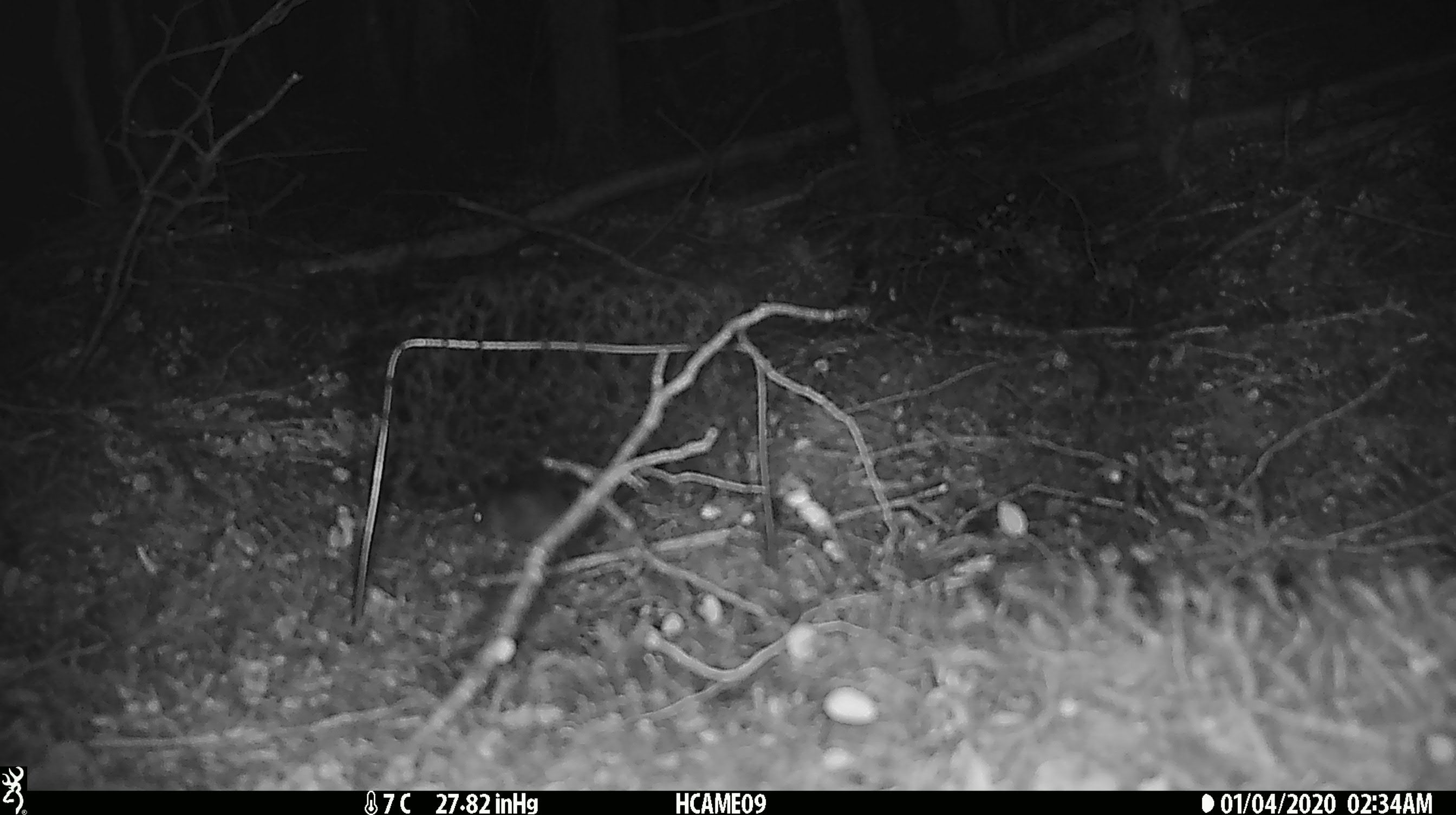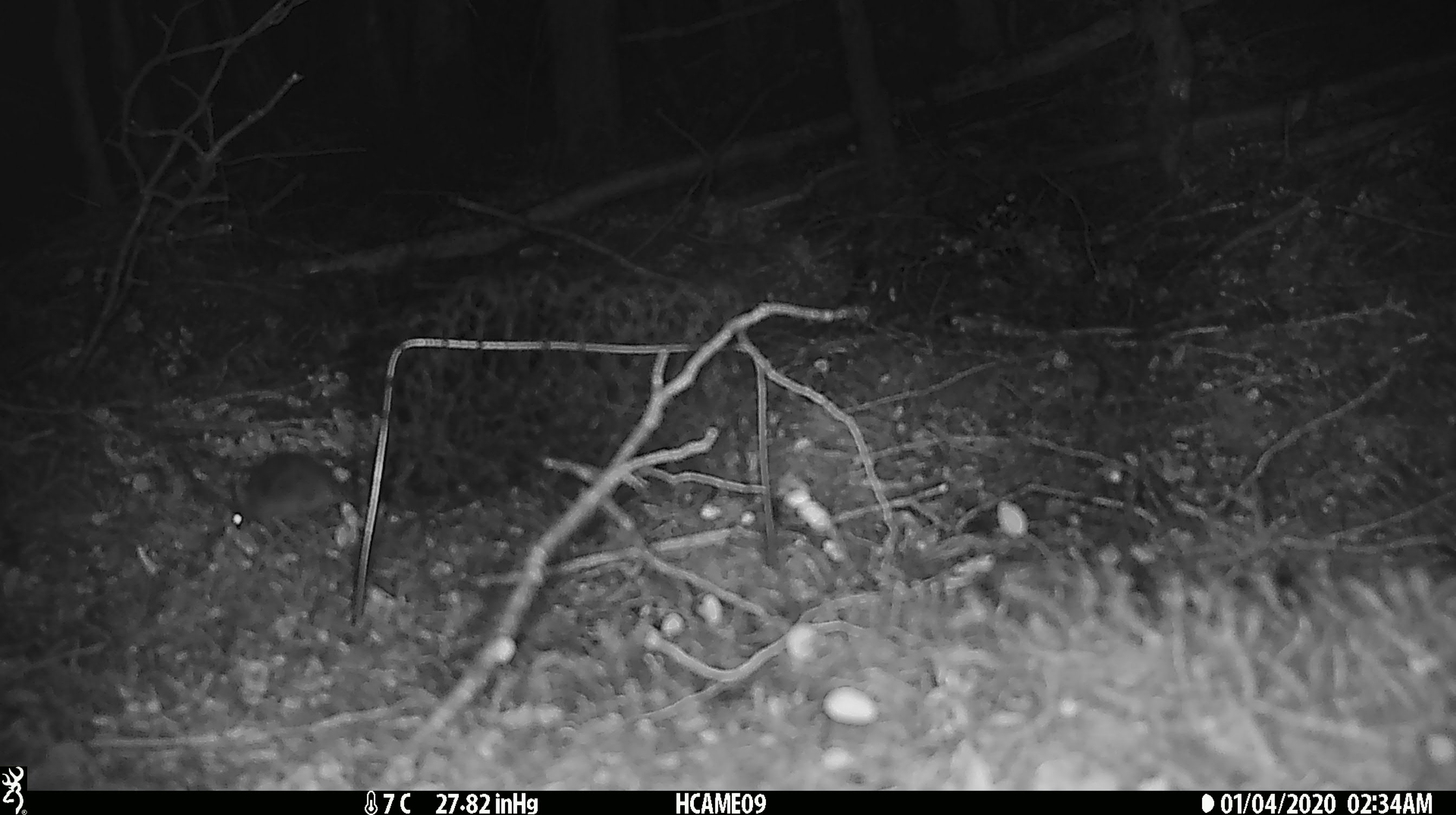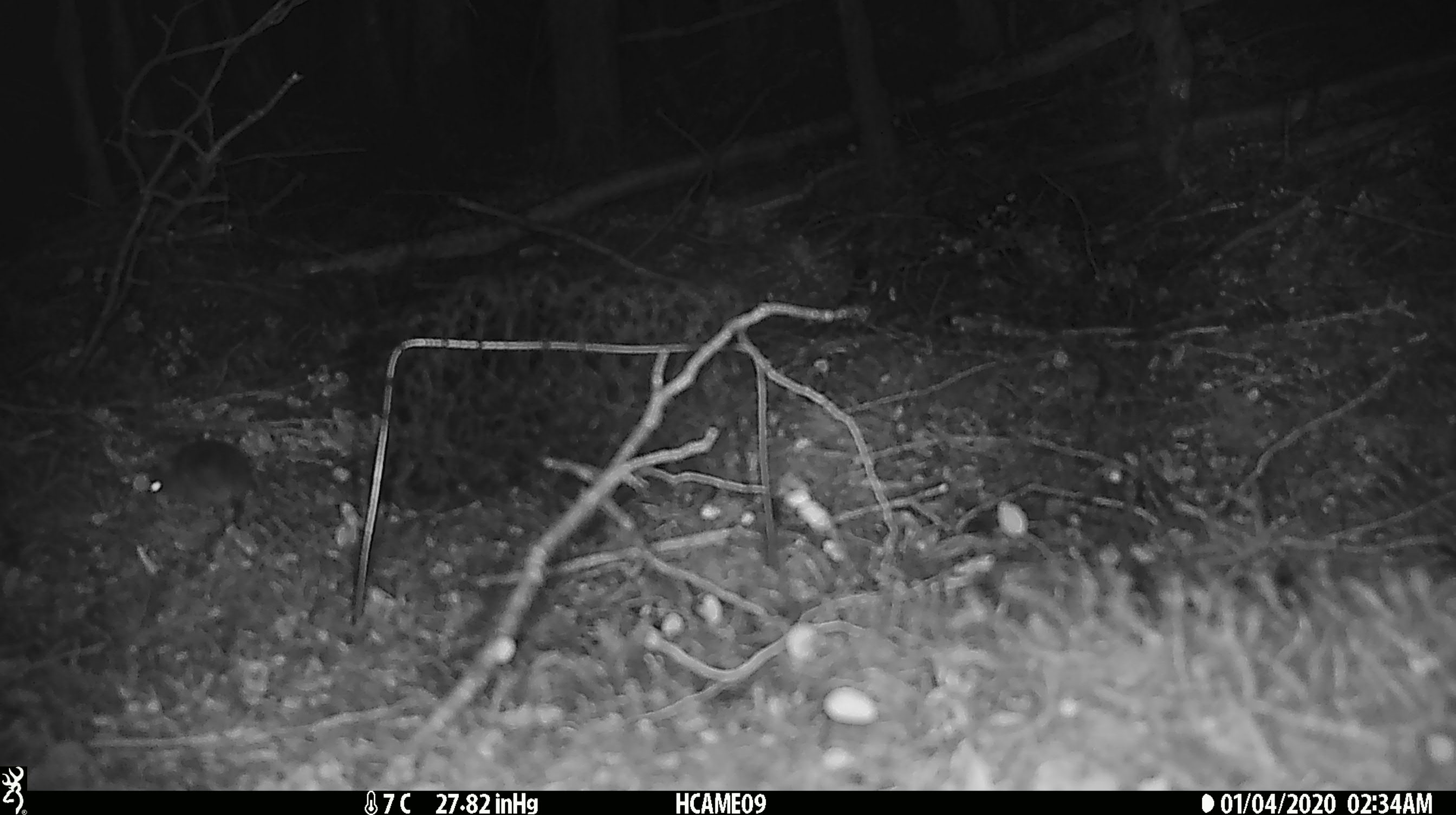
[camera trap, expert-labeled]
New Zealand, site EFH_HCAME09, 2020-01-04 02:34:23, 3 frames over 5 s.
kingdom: Animalia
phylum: Chordata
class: Mammalia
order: Rodentia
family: Muridae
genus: Mus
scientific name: Mus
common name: mouse